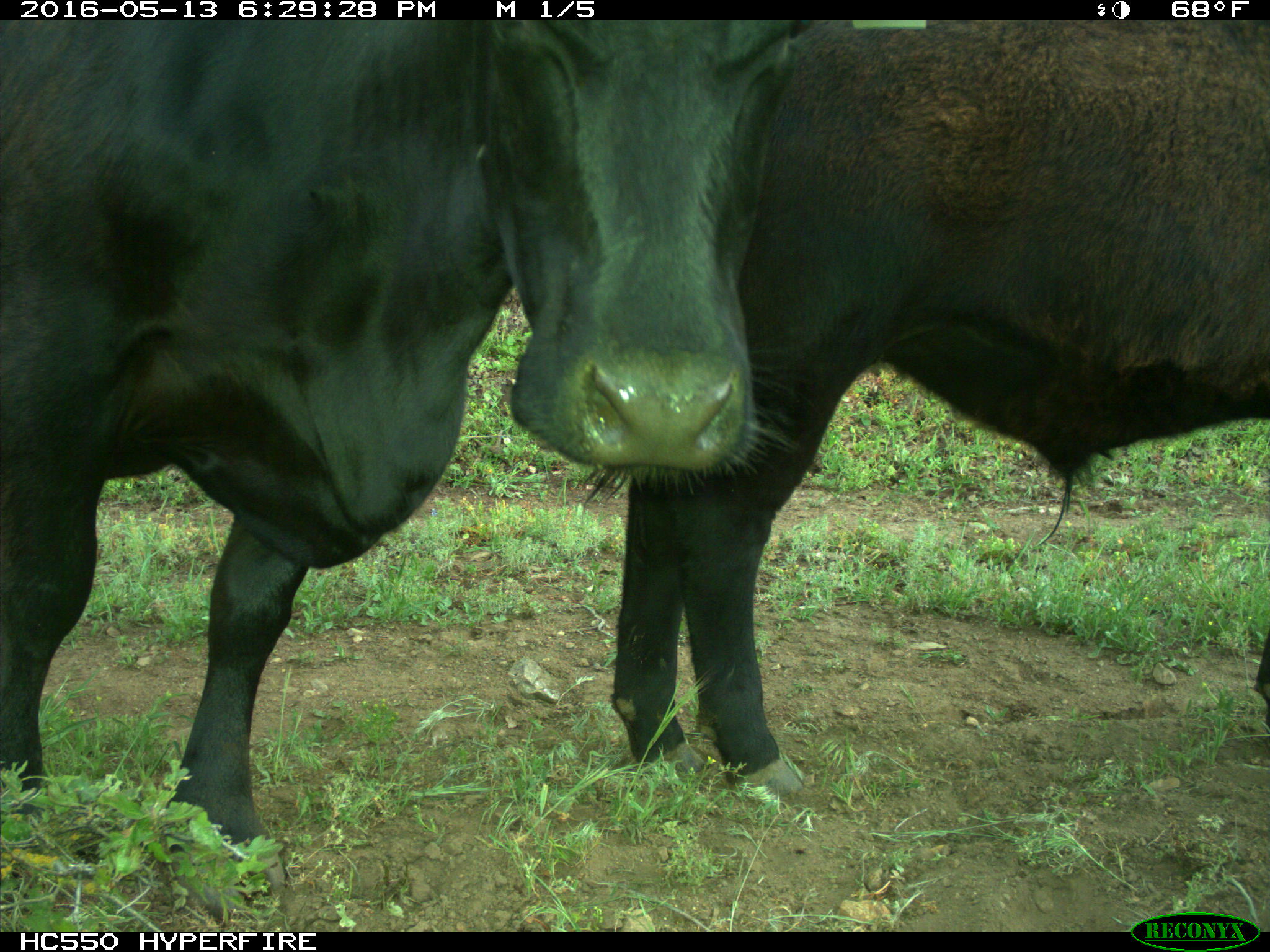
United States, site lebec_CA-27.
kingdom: Animalia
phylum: Chordata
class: Mammalia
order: Artiodactyla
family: Bovidae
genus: Bos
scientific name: Bos taurus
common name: domestic cow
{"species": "Bos taurus (domestic cow)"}